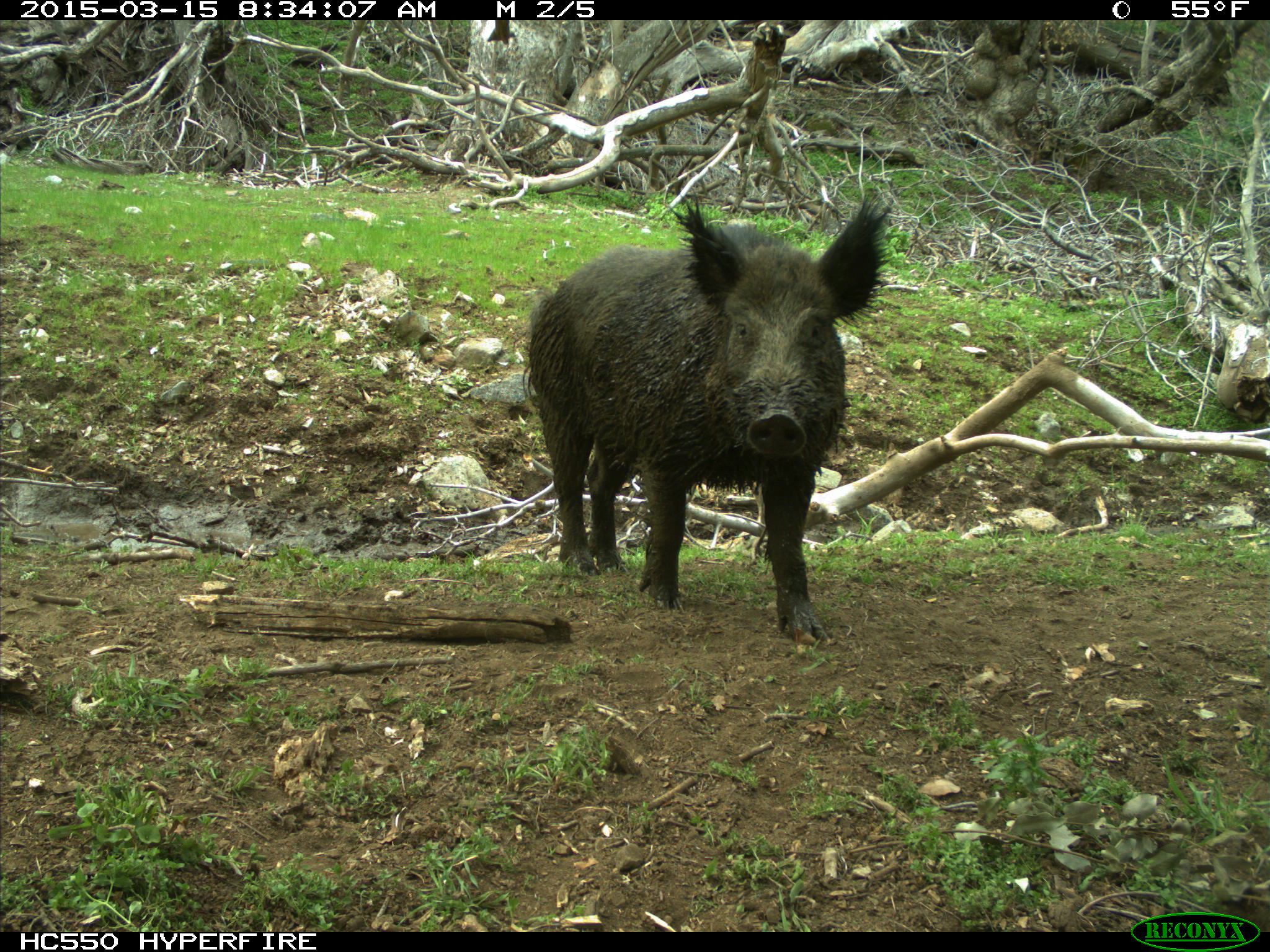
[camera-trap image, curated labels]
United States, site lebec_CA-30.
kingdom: Animalia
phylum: Chordata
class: Mammalia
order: Artiodactyla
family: Suidae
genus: Sus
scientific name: Sus scrofa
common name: wild boar